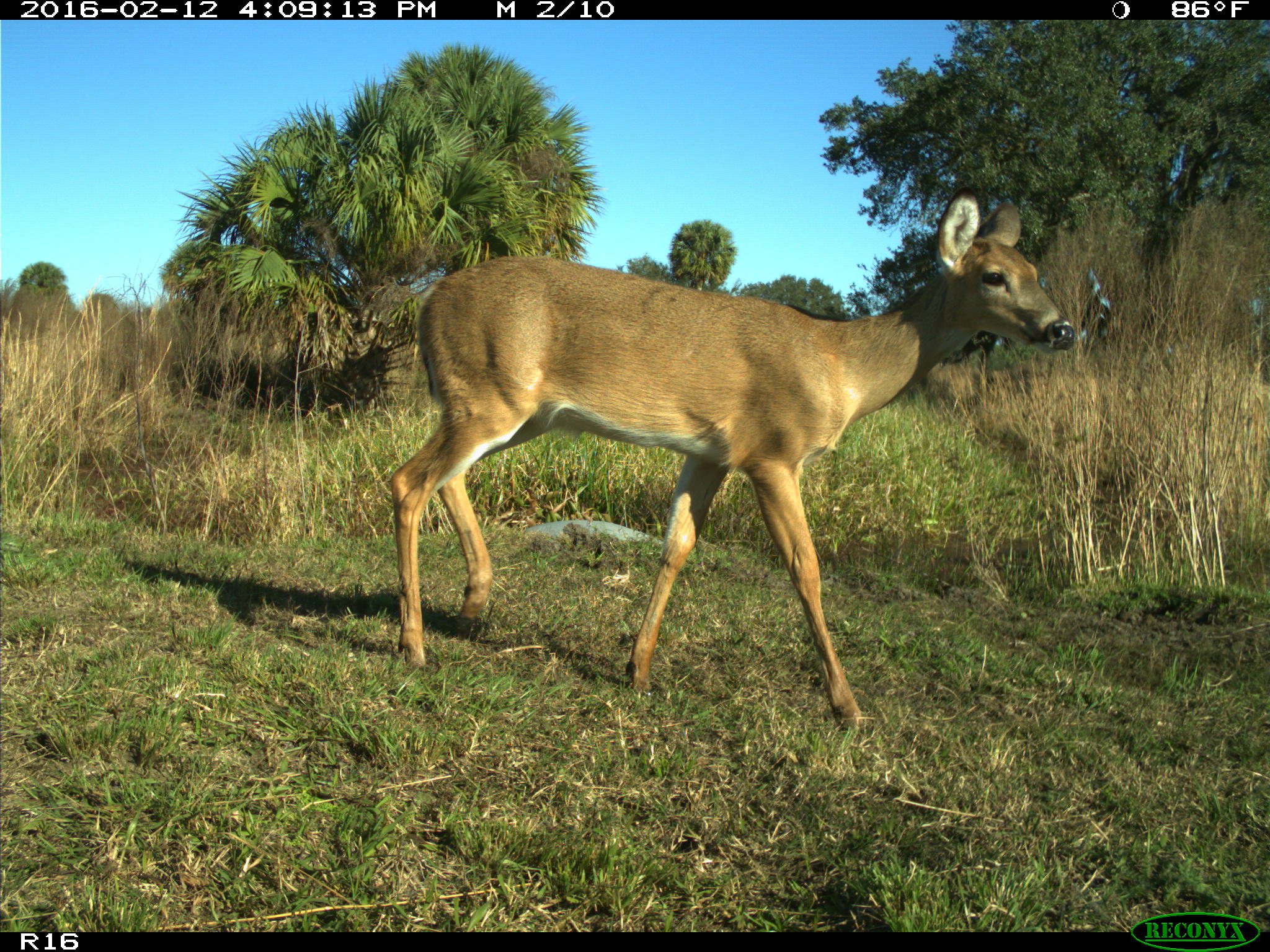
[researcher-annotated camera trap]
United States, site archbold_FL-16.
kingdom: Animalia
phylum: Chordata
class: Mammalia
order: Artiodactyla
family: Cervidae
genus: Odocoileus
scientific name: Odocoileus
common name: deer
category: unidentified deer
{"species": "unidentified deer (deer) (Odocoileus)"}